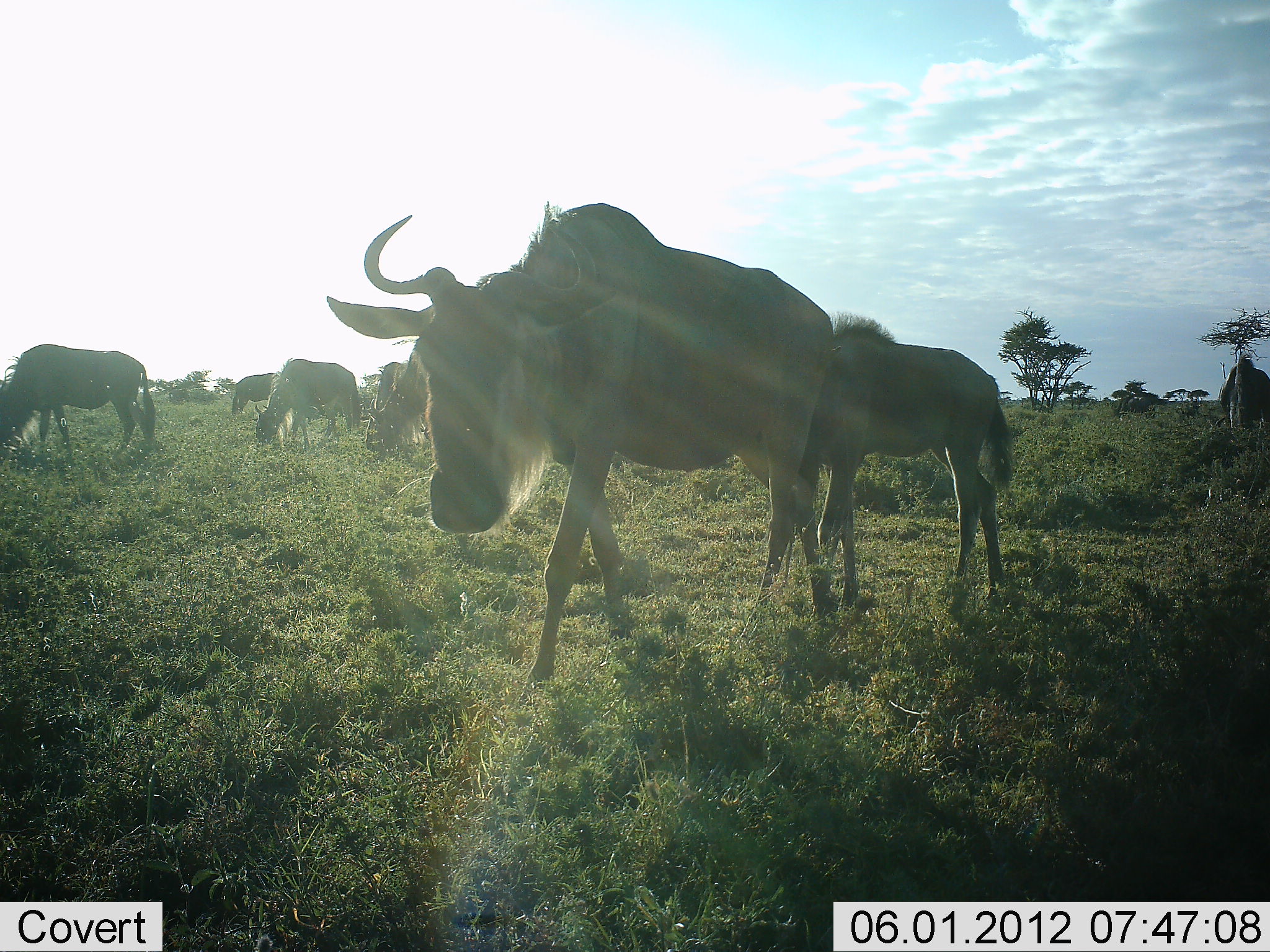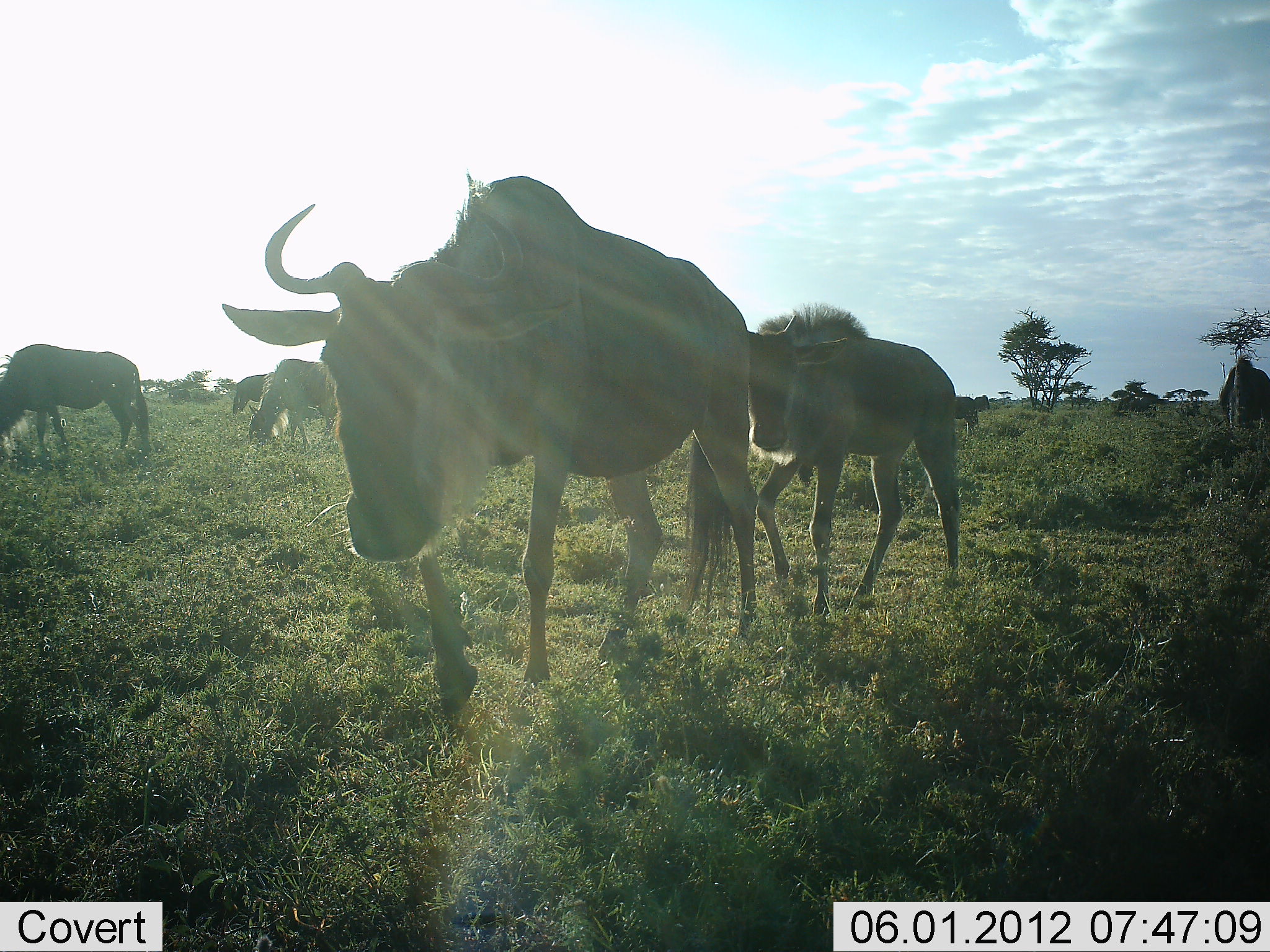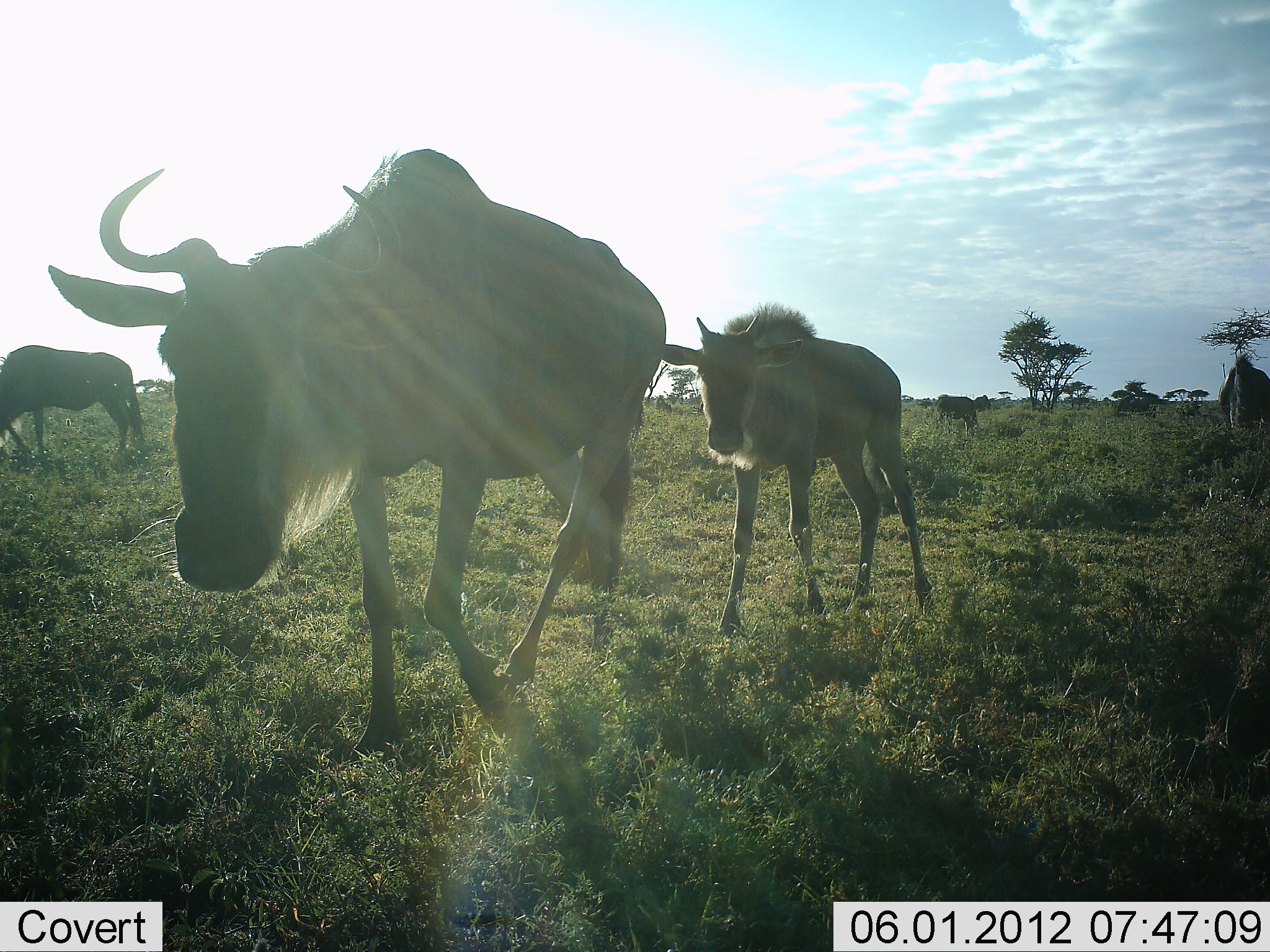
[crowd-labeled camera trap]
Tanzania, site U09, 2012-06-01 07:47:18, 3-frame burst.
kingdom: Animalia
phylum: Chordata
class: Mammalia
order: Artiodactyla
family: Bovidae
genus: Connochaetes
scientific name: Connochaetes taurinus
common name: blue wildebeest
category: wildebeest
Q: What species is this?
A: Wildebeest (blue wildebeest) (Connochaetes taurinus).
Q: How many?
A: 7.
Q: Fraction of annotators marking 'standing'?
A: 40%.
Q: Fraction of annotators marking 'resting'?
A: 0%.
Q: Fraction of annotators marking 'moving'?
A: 100%.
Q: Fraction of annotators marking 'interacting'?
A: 0%.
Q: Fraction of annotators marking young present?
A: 60%.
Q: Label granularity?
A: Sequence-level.